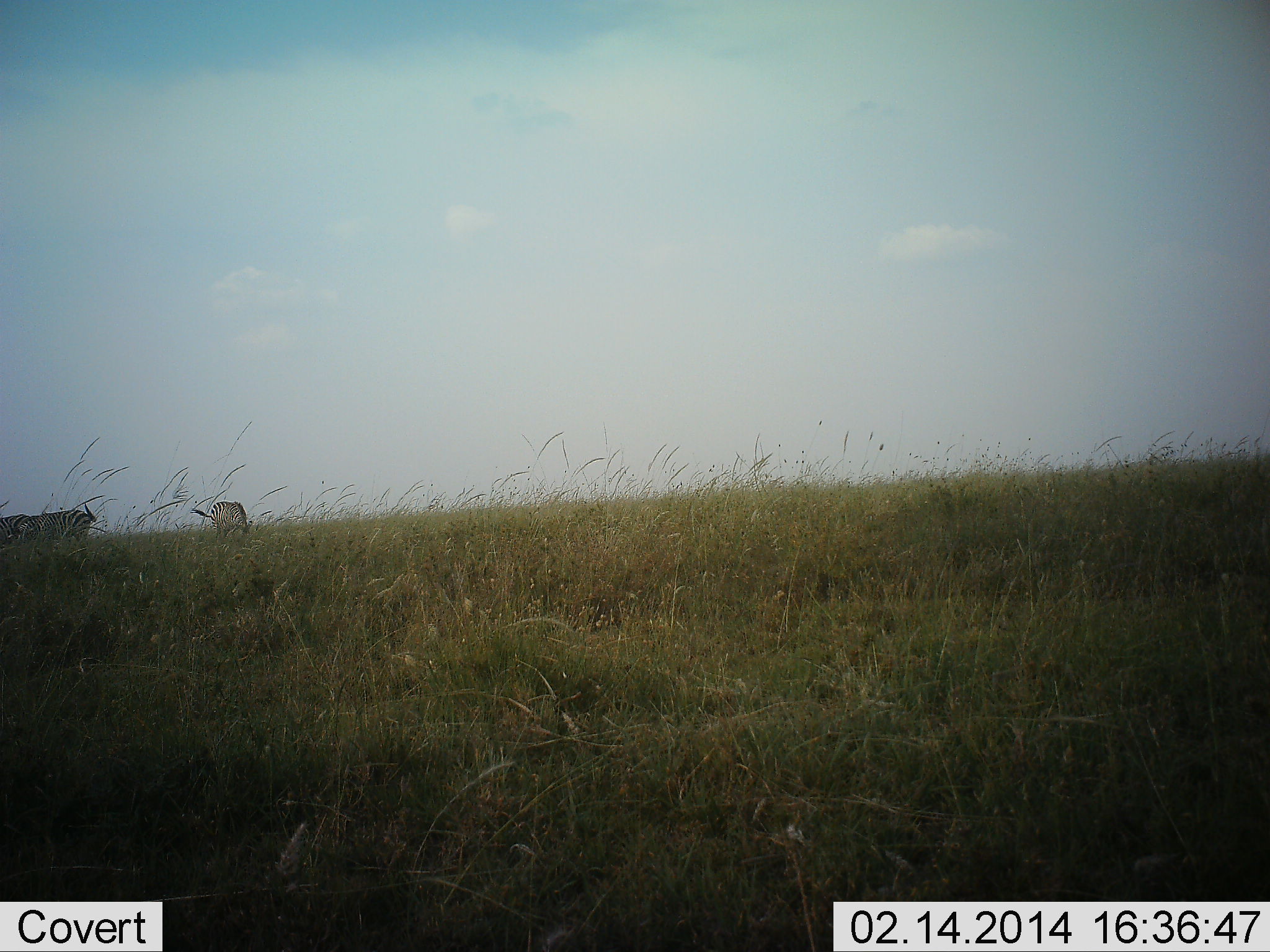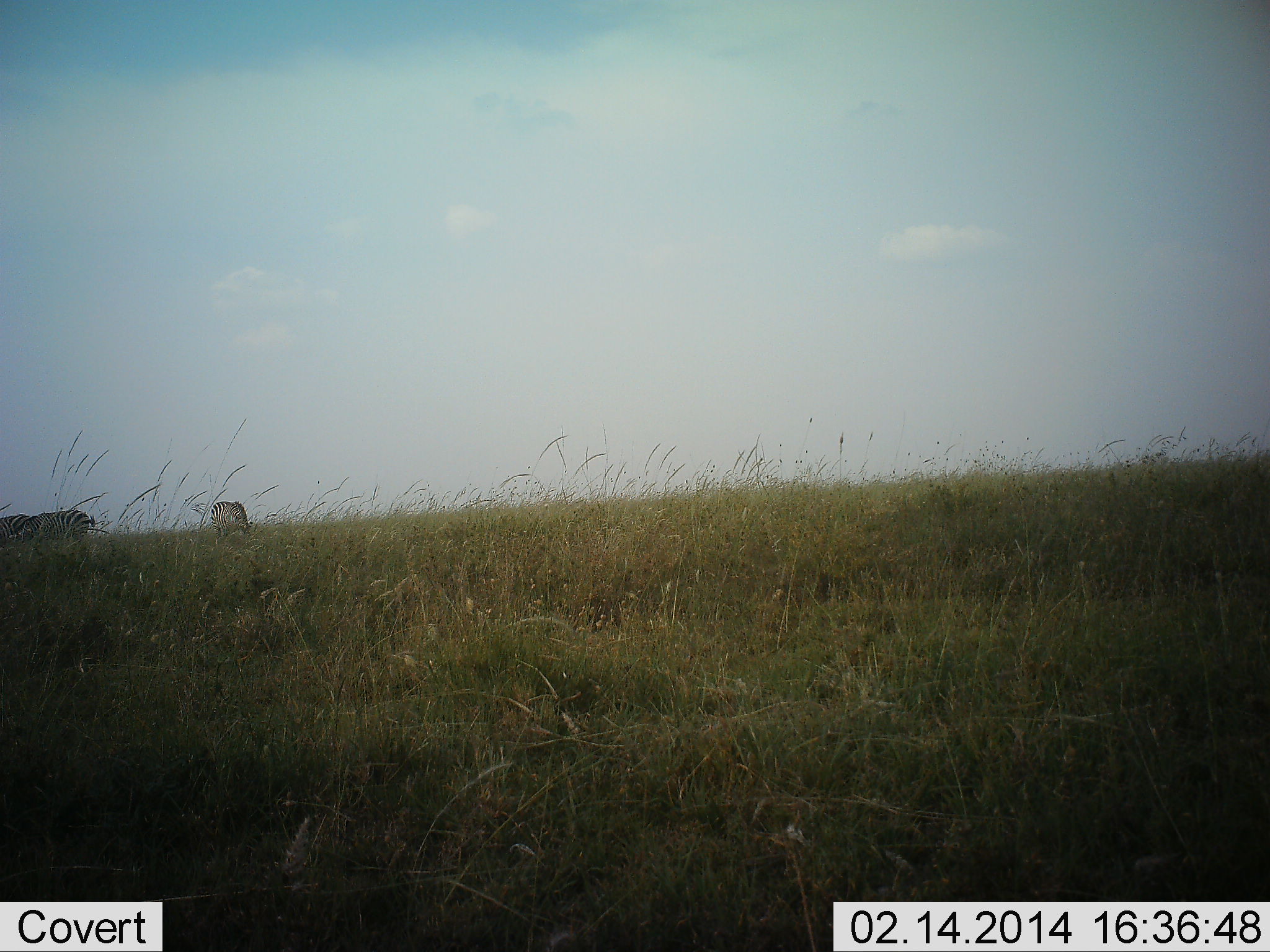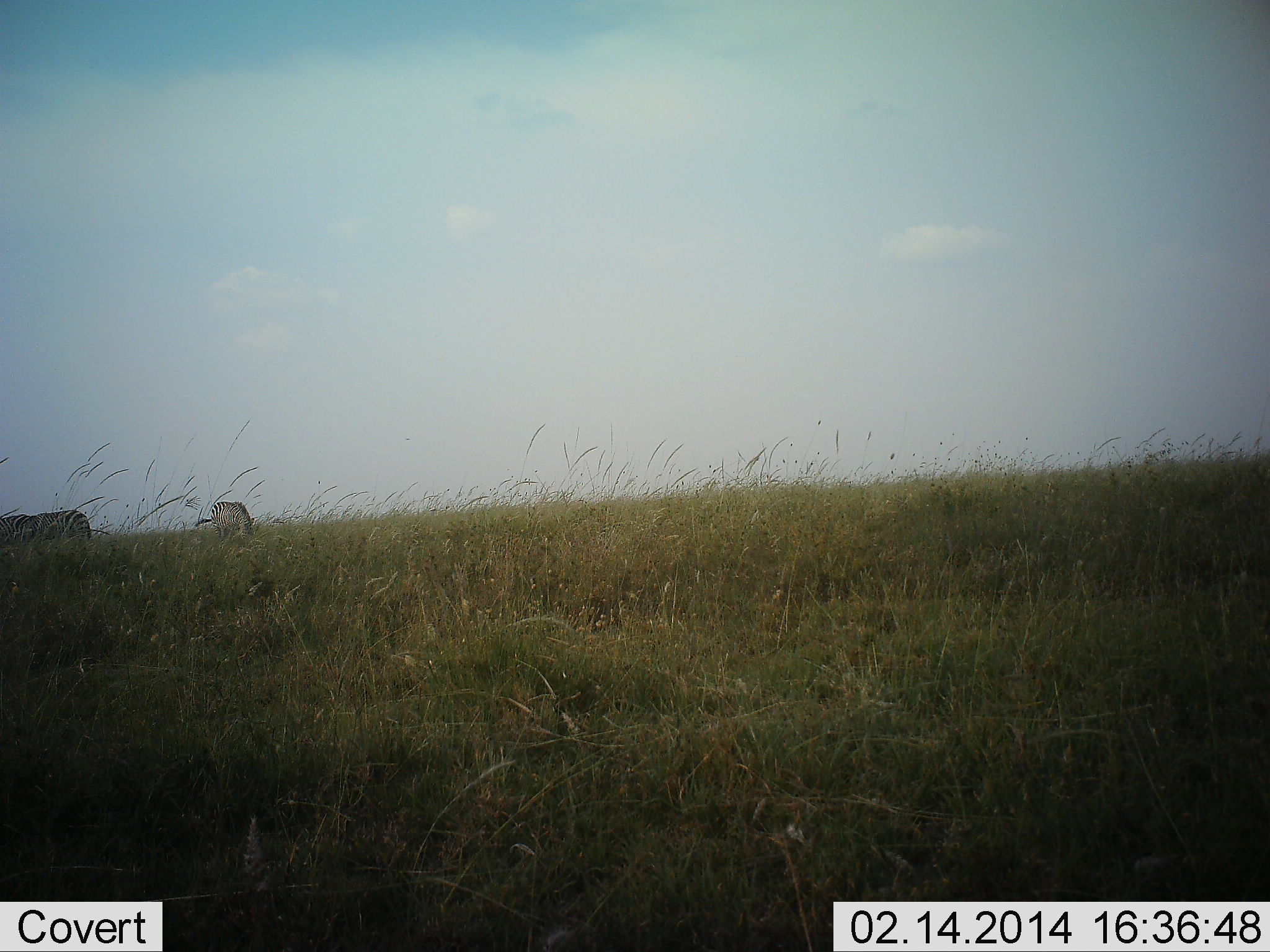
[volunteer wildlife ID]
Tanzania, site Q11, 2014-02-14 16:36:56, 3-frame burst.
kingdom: Animalia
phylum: Chordata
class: Mammalia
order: Perissodactyla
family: Equidae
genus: Equus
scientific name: Equus quagga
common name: plains zebra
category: zebra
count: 3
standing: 70%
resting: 0%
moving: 0%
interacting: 0%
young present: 0%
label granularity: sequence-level